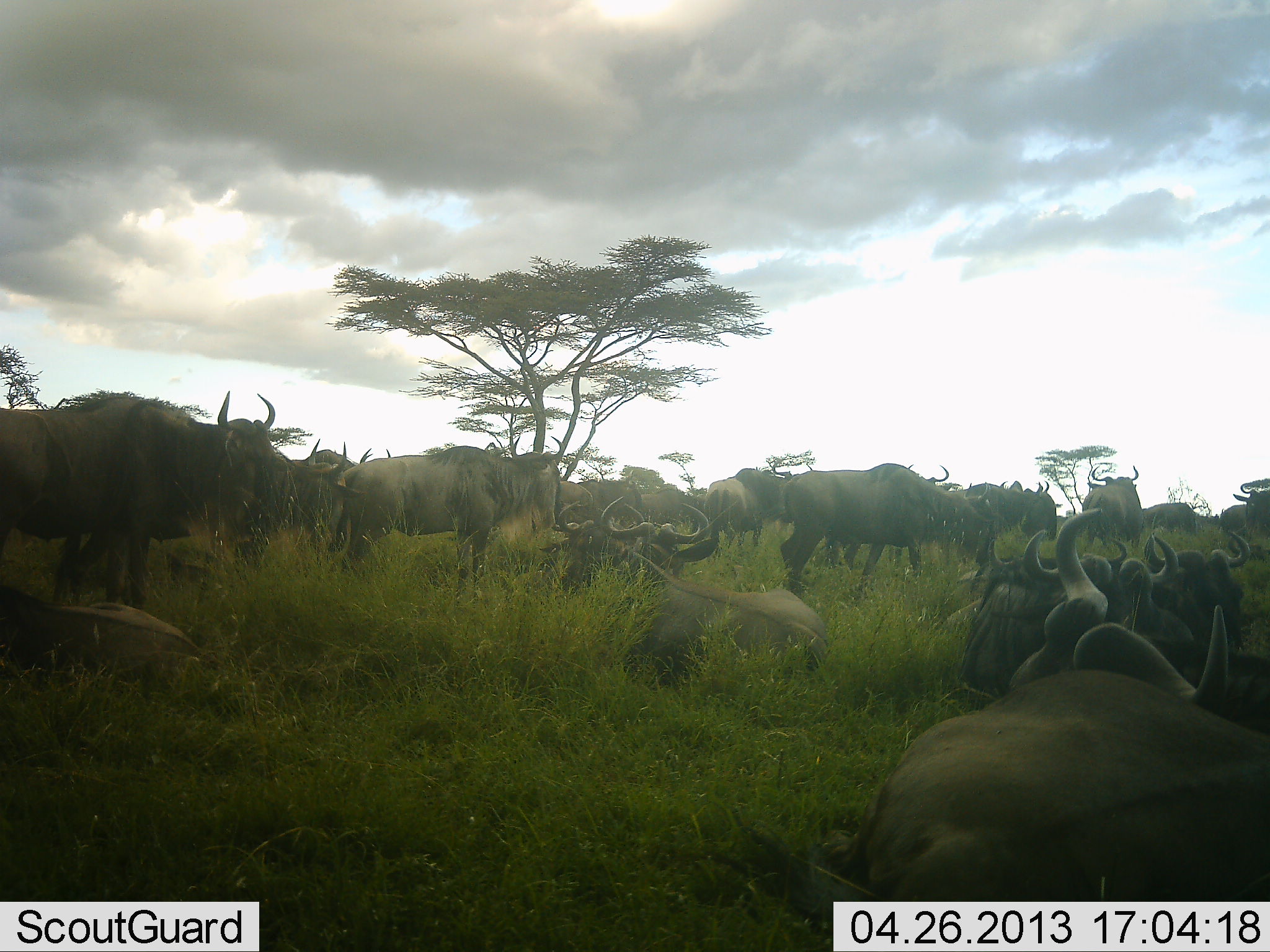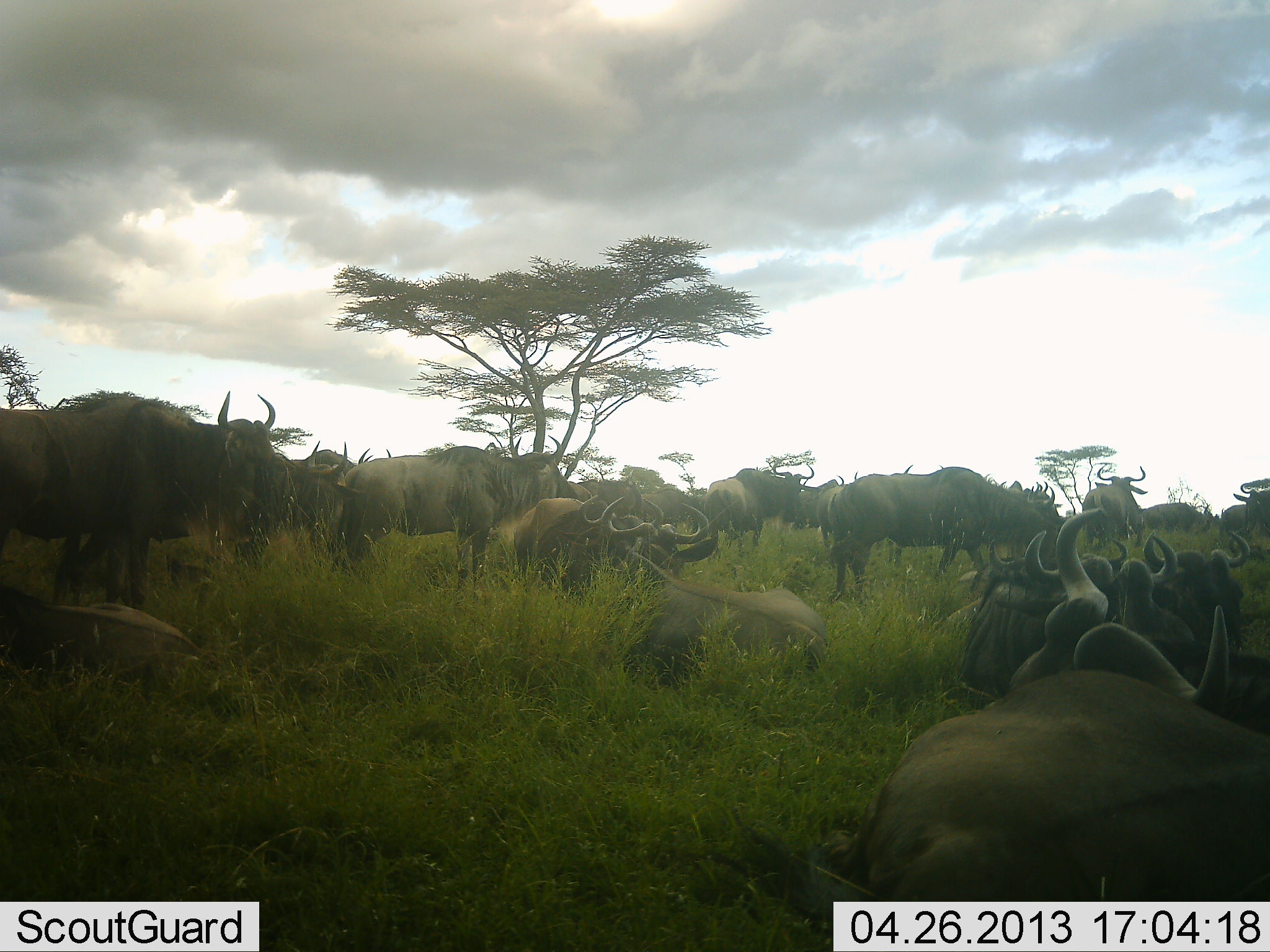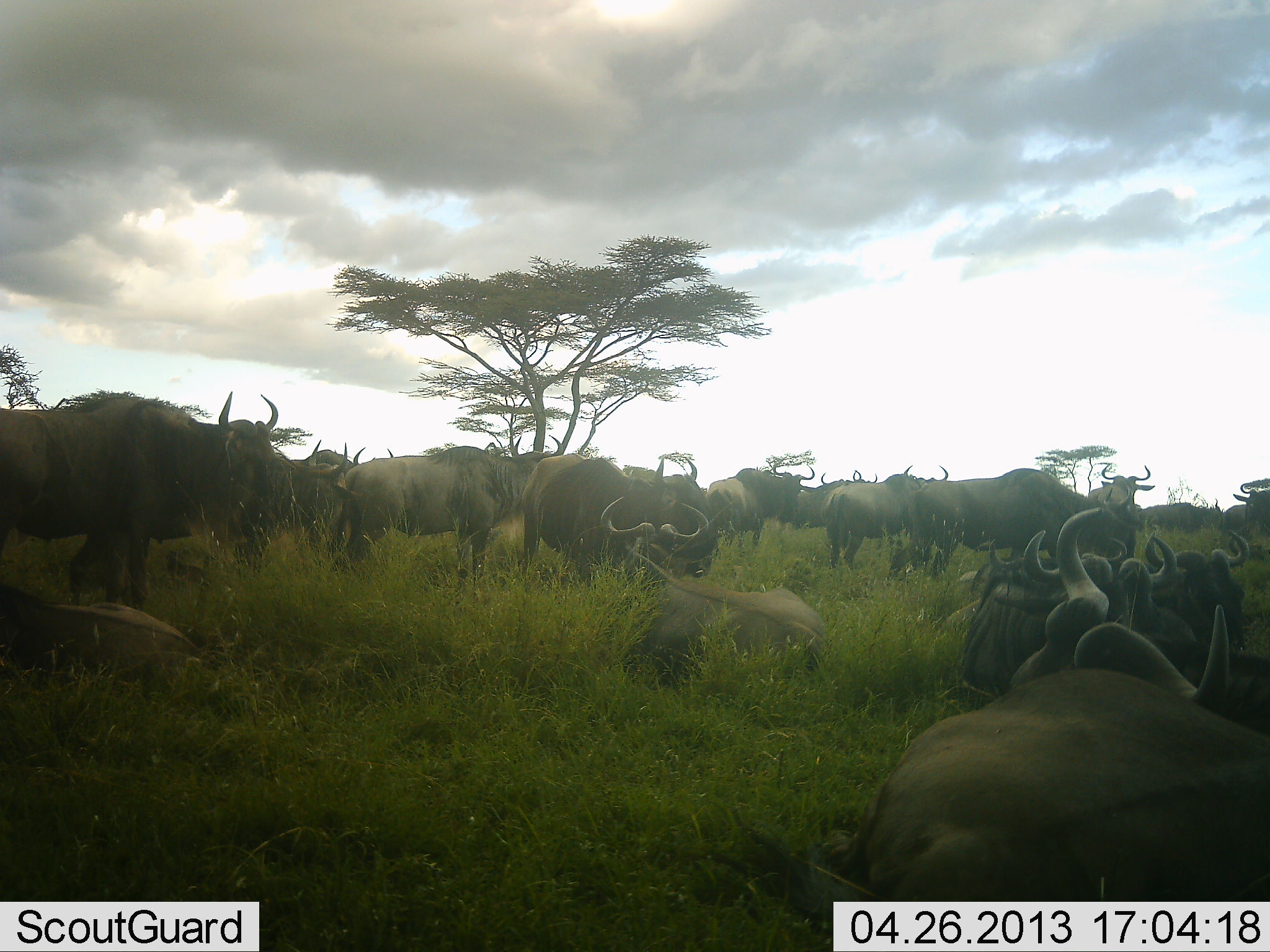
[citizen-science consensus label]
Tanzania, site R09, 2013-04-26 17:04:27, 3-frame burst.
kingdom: Animalia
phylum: Chordata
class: Mammalia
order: Artiodactyla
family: Bovidae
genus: Connochaetes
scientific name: Connochaetes taurinus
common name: blue wildebeest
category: wildebeest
Wildebeest (blue wildebeest) (Connochaetes taurinus), count 11-50. Behavior (volunteer vote fractions): standing 80%, resting 100%, moving 60%, interacting 40%. Young present (vote fraction): 10%. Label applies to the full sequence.